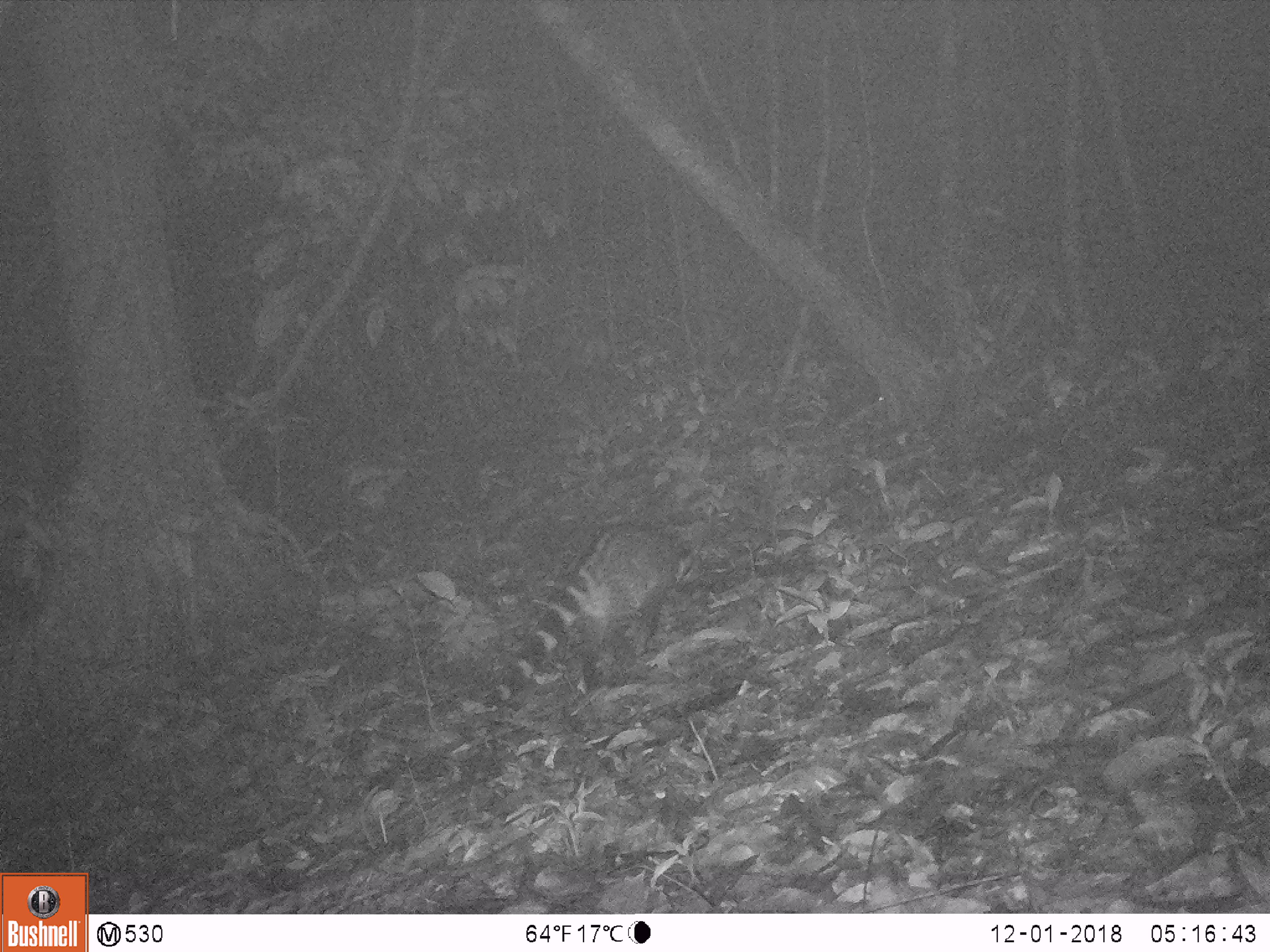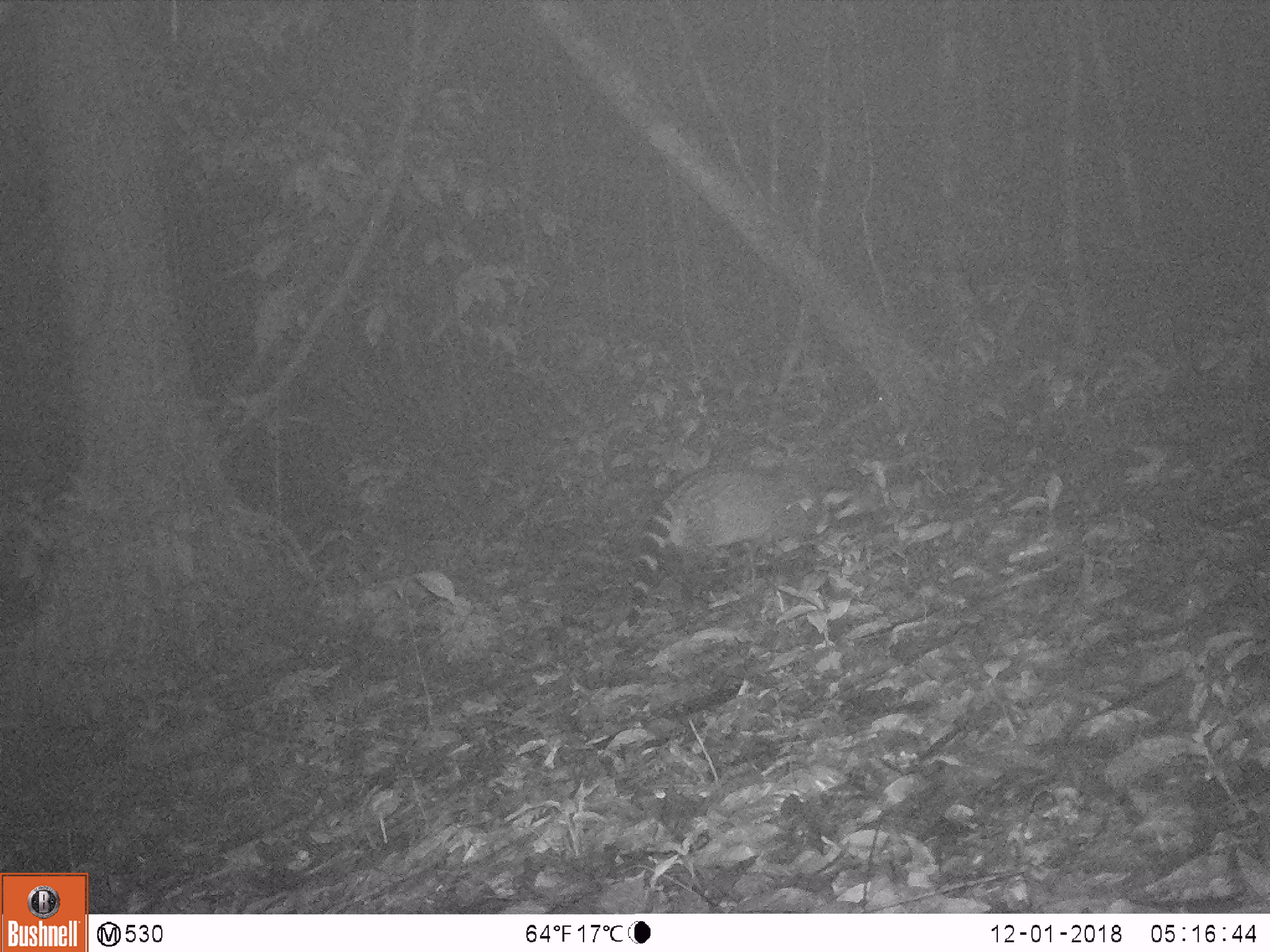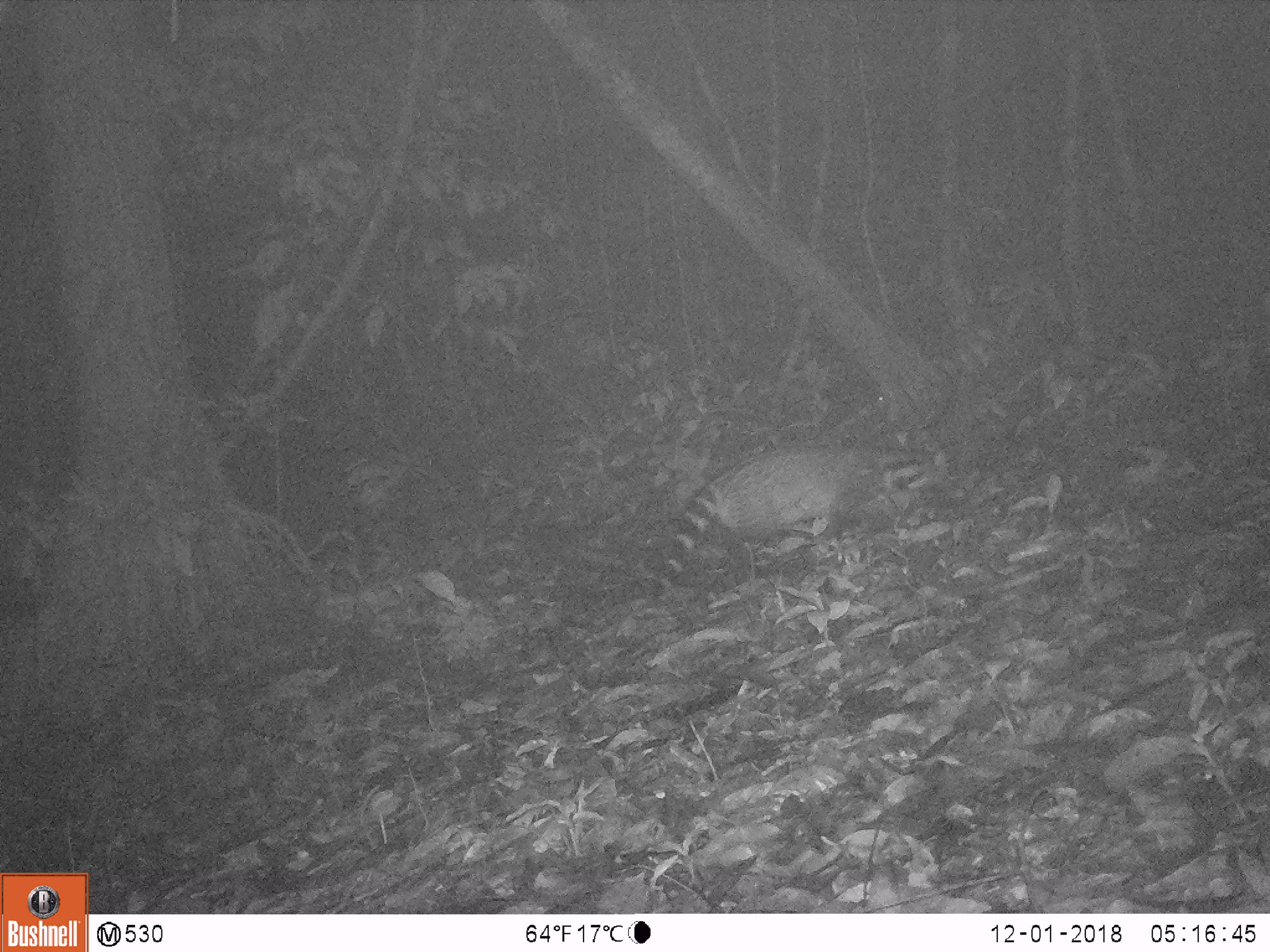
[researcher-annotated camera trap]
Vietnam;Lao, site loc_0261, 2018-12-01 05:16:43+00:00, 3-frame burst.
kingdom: Animalia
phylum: Chordata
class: Mammalia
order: Carnivora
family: Viverridae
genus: Viverra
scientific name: Viverra zibetha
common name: large indian civet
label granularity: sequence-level